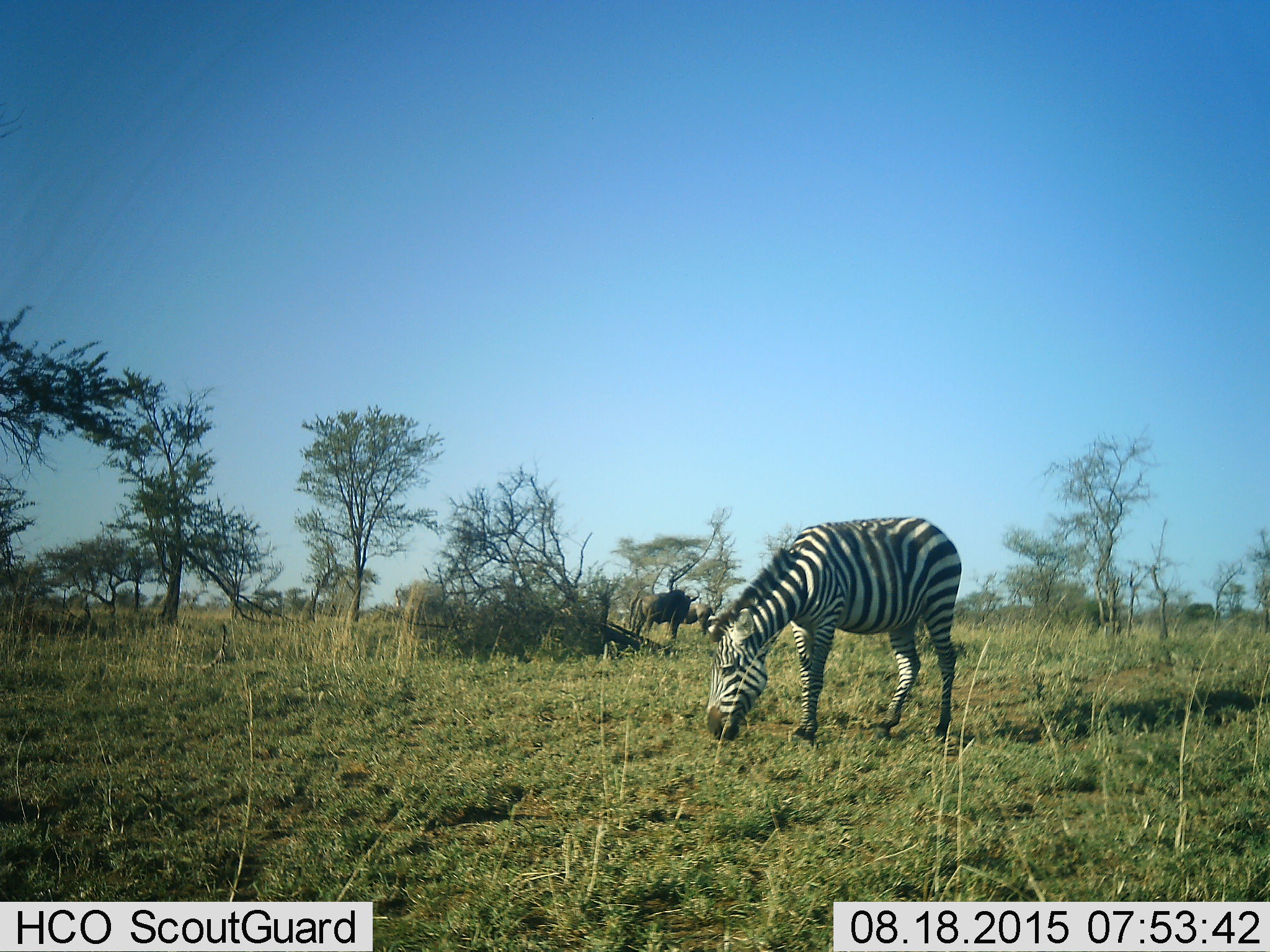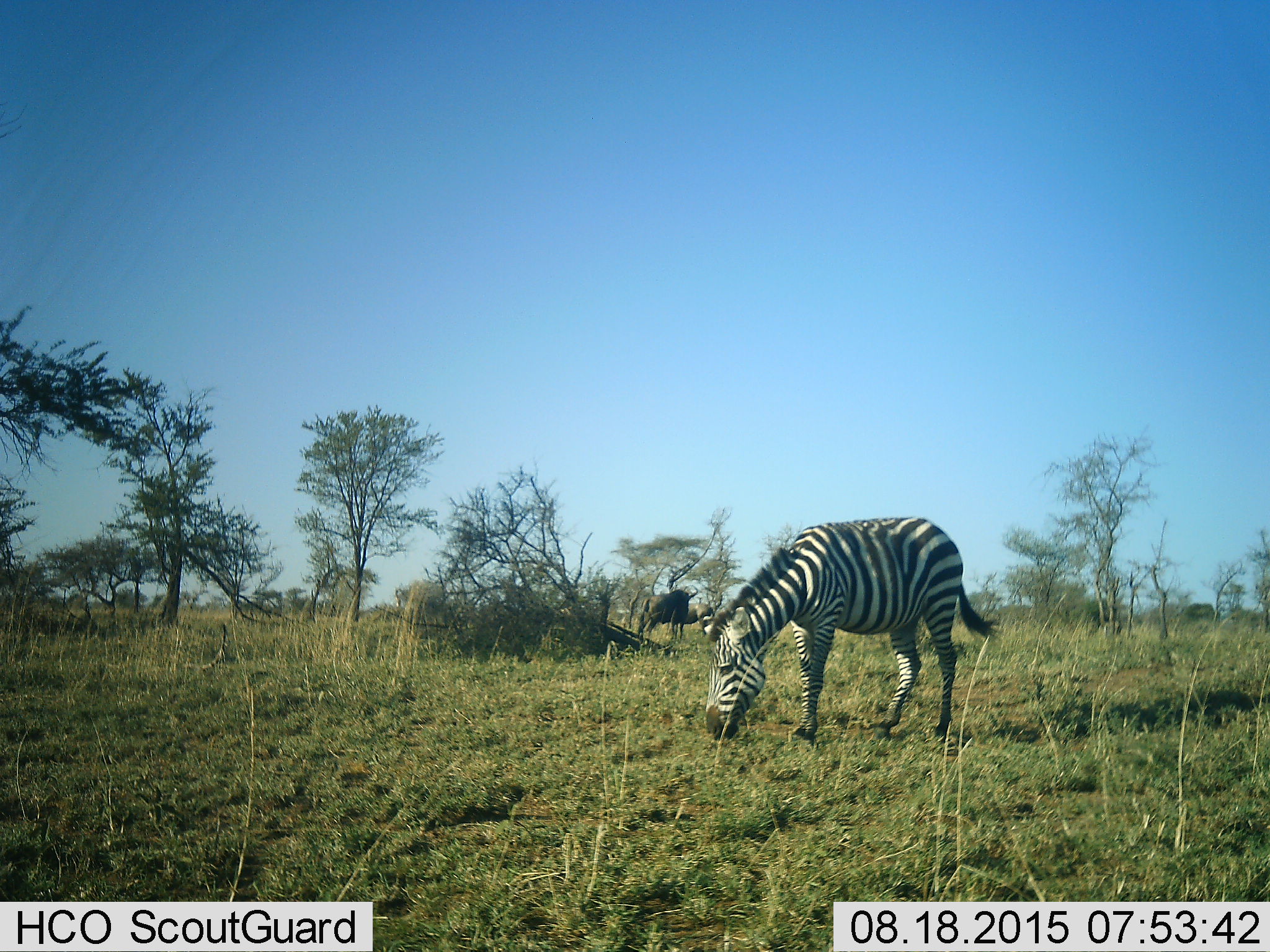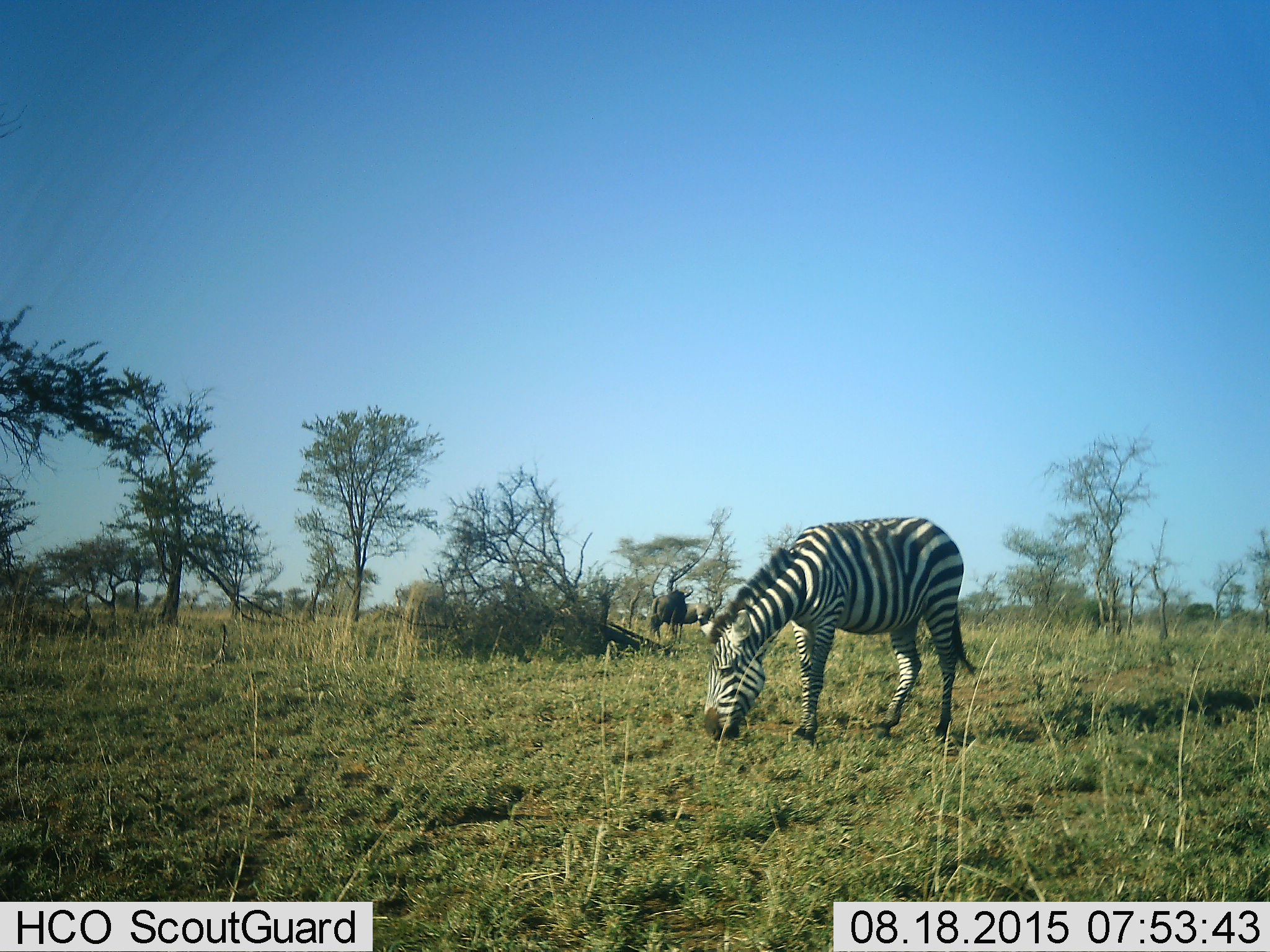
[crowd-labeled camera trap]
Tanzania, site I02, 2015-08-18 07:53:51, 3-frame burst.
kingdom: Animalia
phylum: Chordata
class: Mammalia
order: Artiodactyla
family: Bovidae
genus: Connochaetes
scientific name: Connochaetes taurinus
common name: blue wildebeest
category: wildebeest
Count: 2.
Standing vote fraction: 88%.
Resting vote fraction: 0%.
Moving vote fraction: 12%.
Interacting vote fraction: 0%.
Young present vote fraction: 0%.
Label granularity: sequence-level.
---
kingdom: Animalia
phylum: Chordata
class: Mammalia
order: Perissodactyla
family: Equidae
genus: Equus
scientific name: Equus quagga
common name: plains zebra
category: zebra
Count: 1.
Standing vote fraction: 20%.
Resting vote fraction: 0%.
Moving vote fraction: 10%.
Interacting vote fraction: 0%.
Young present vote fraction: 0%.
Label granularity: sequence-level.